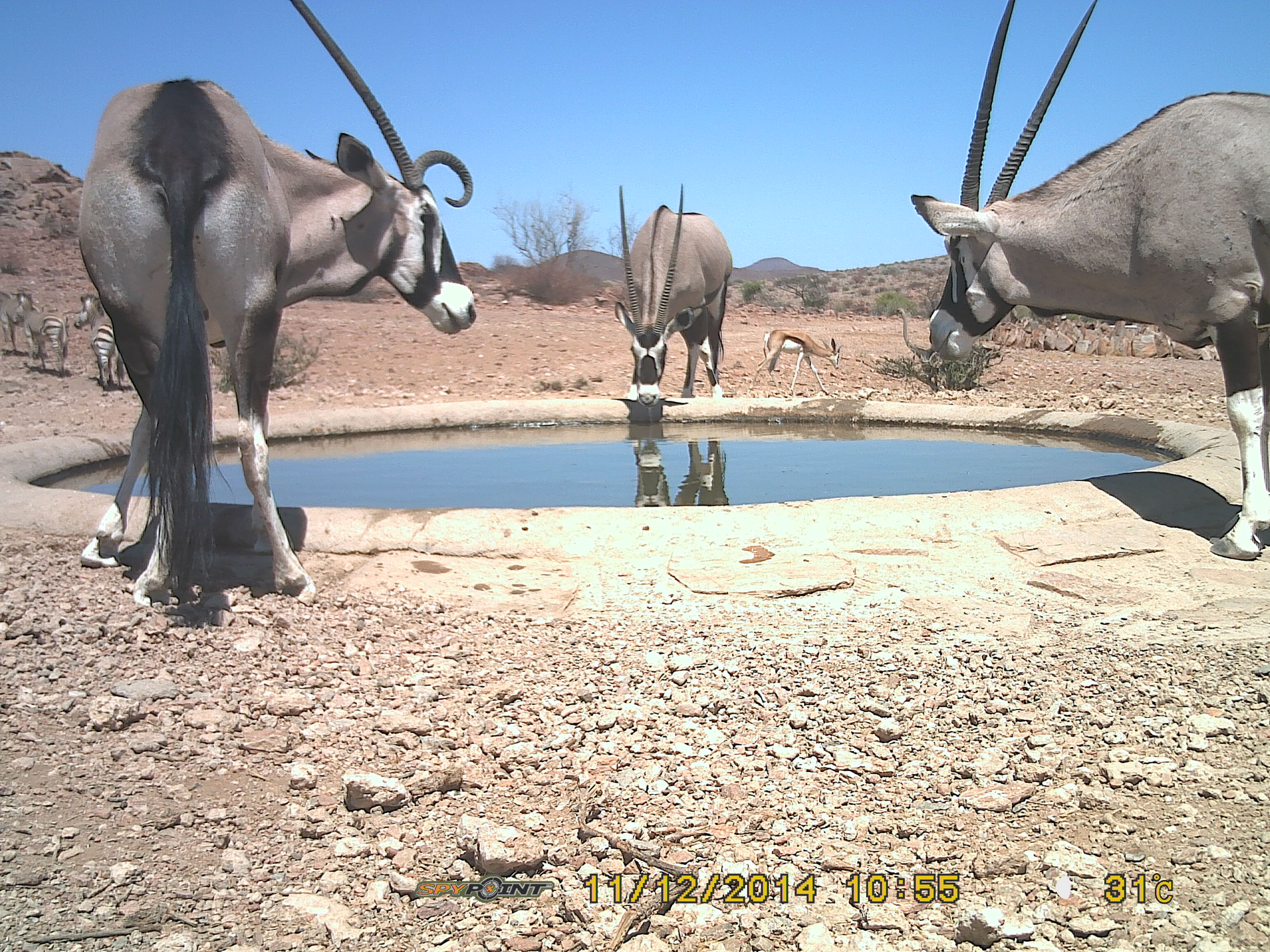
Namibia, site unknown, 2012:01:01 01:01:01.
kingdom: Animalia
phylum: Chordata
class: Mammalia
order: Artiodactyla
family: Bovidae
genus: Oryx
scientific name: Oryx gazella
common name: gemsbok